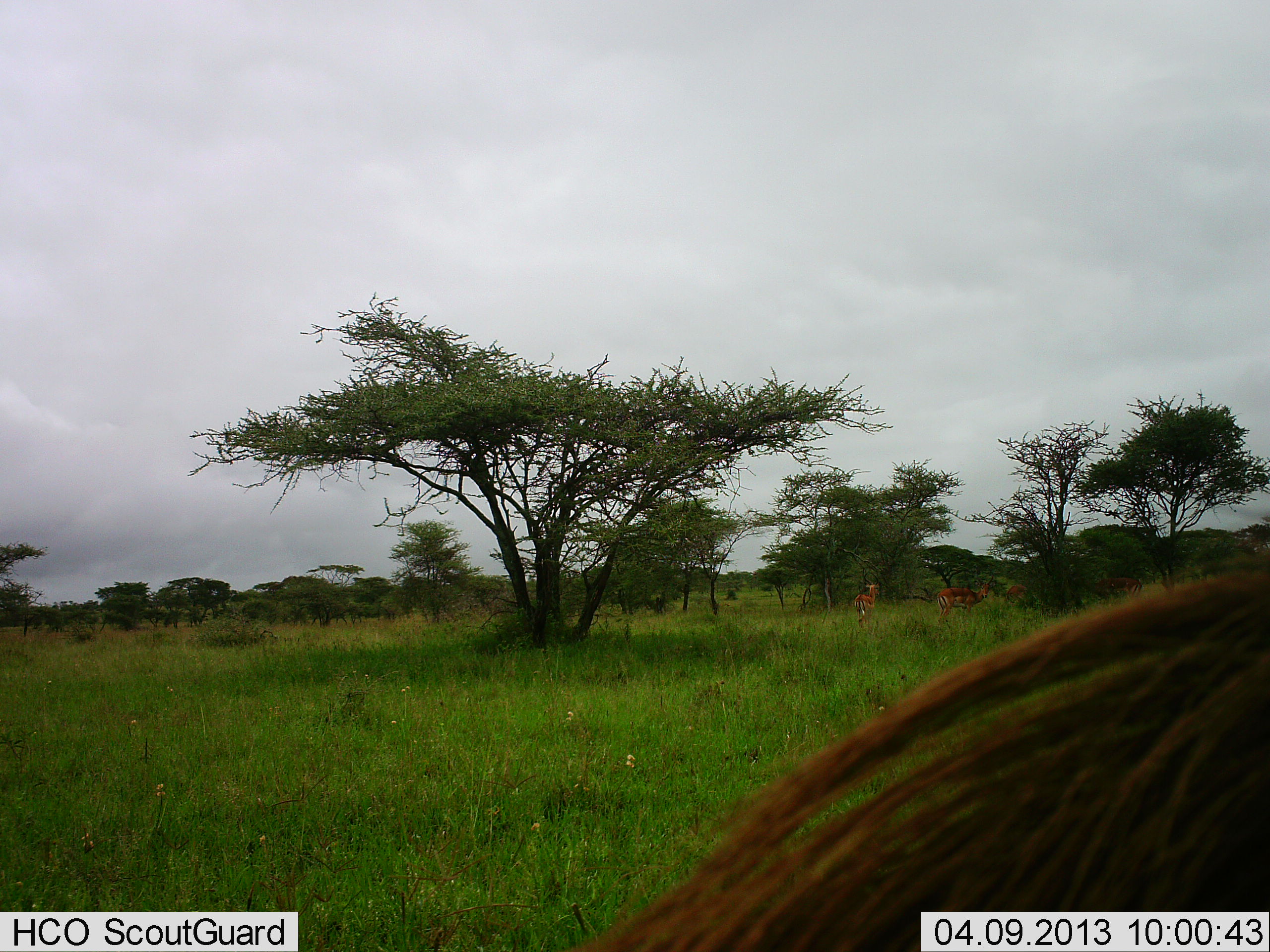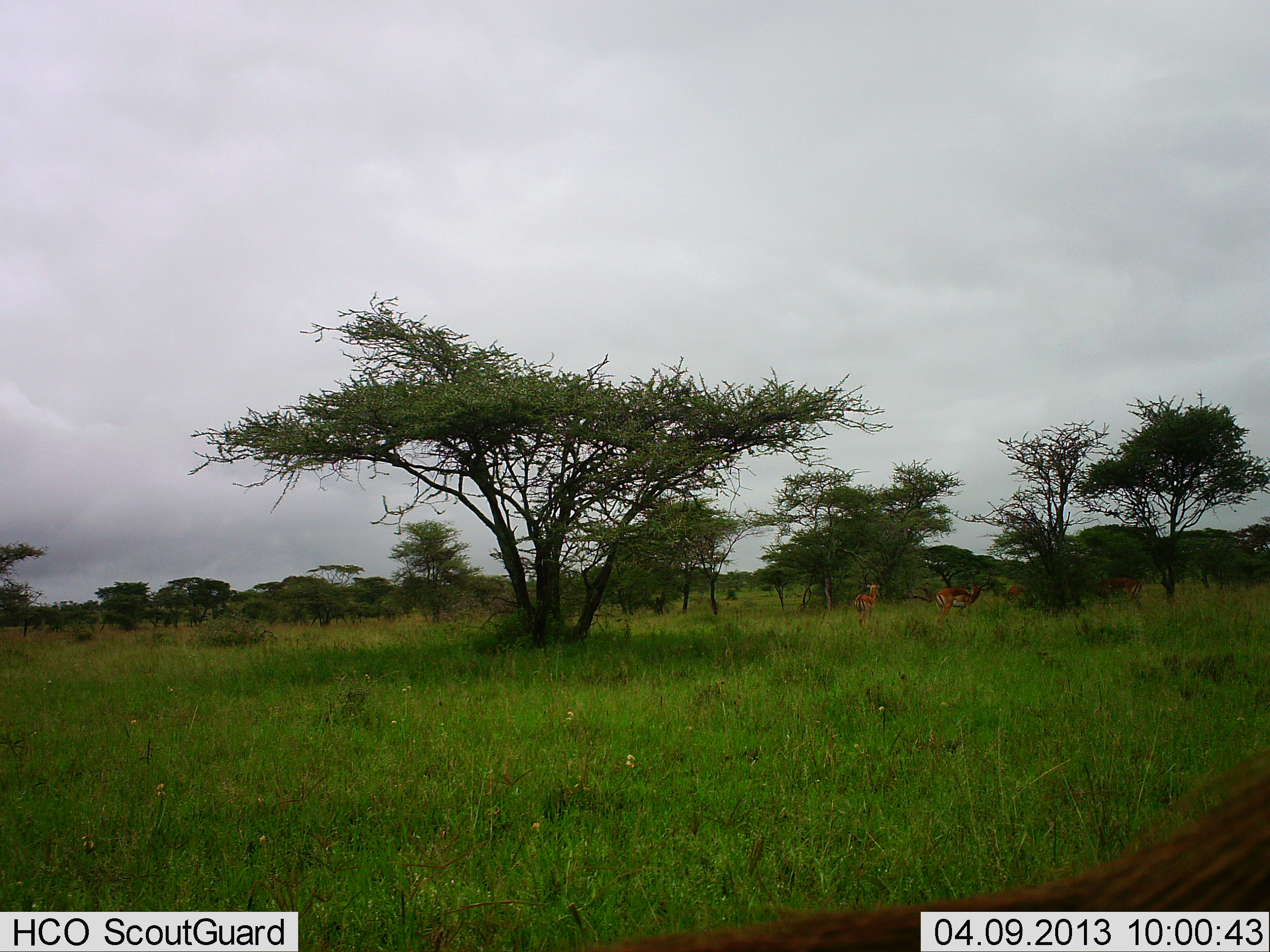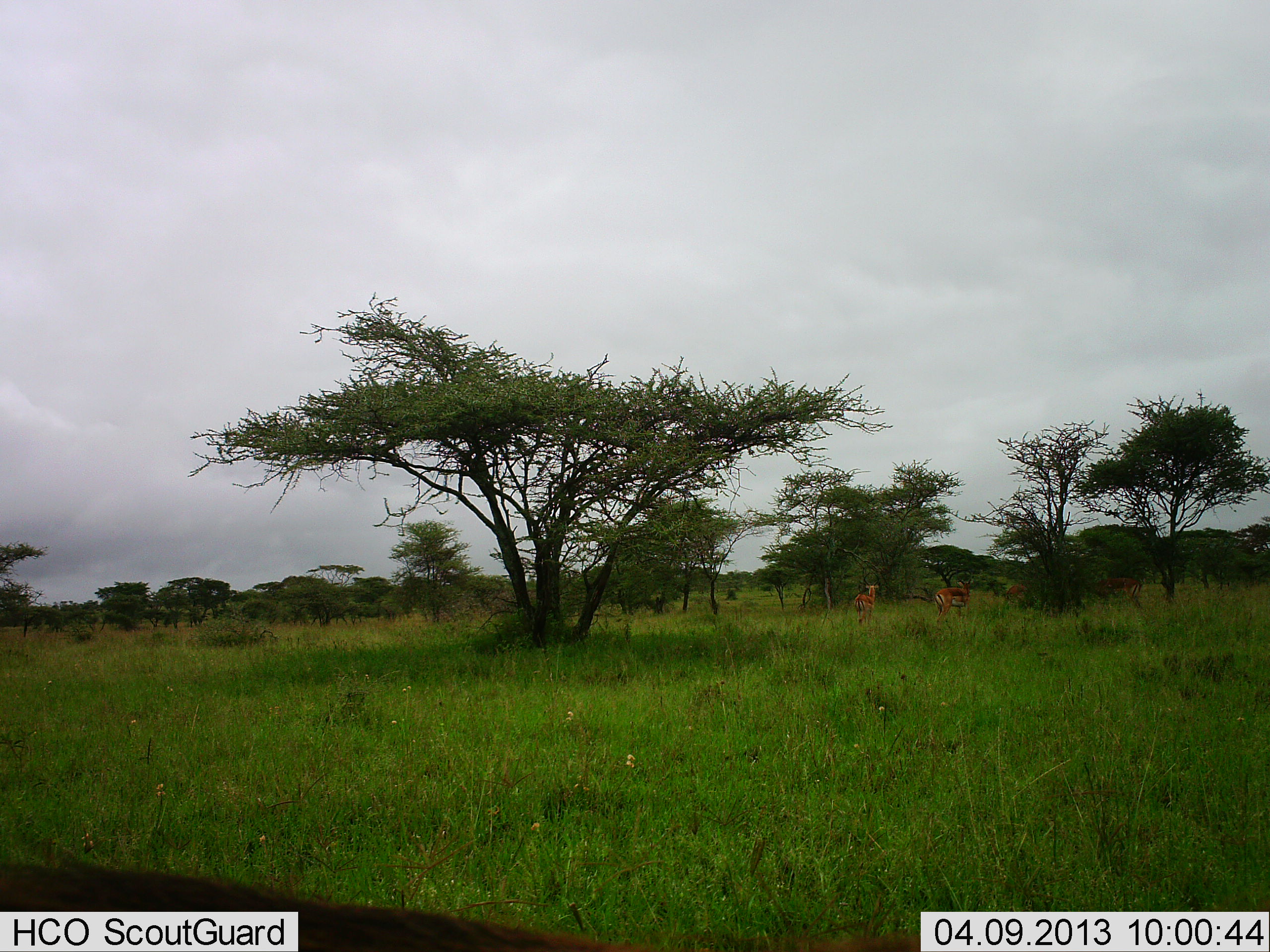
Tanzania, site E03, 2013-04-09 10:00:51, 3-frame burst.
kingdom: Animalia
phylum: Chordata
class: Mammalia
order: Artiodactyla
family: Bovidae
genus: Aepyceros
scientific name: Aepyceros melampus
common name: impala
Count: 3.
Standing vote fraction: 100%.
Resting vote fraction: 0%.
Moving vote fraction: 0%.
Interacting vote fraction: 0%.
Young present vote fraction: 0%.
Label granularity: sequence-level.